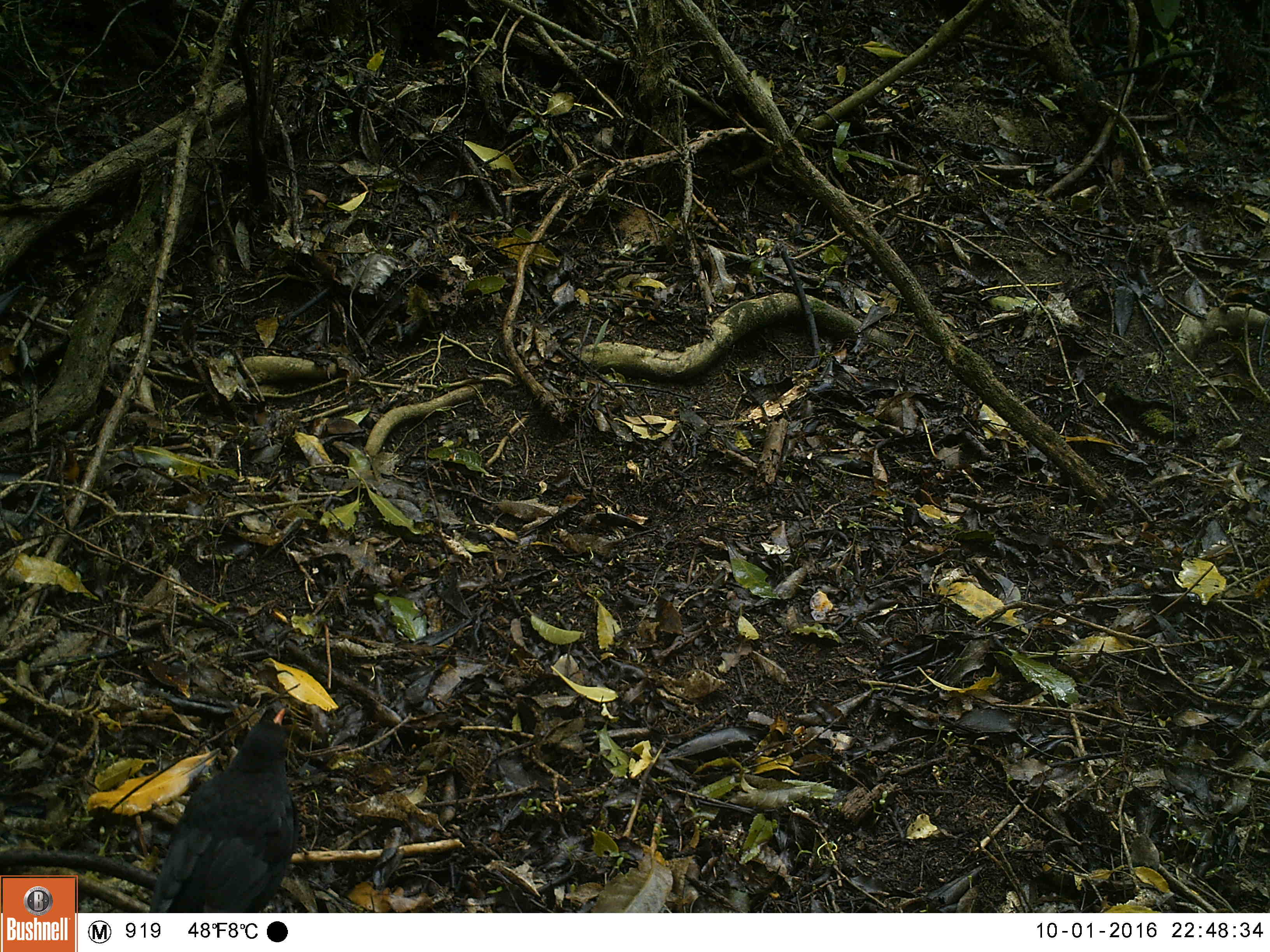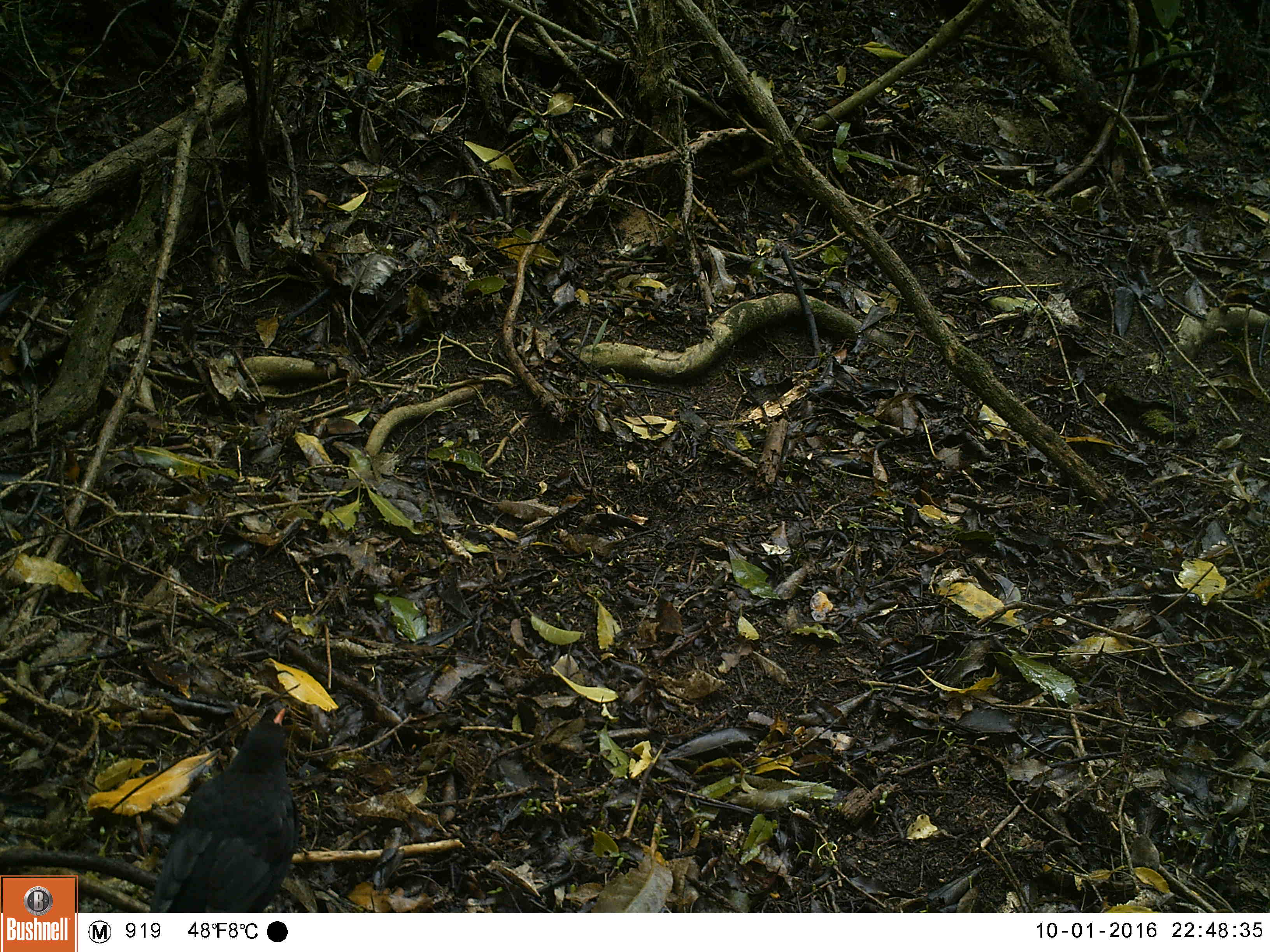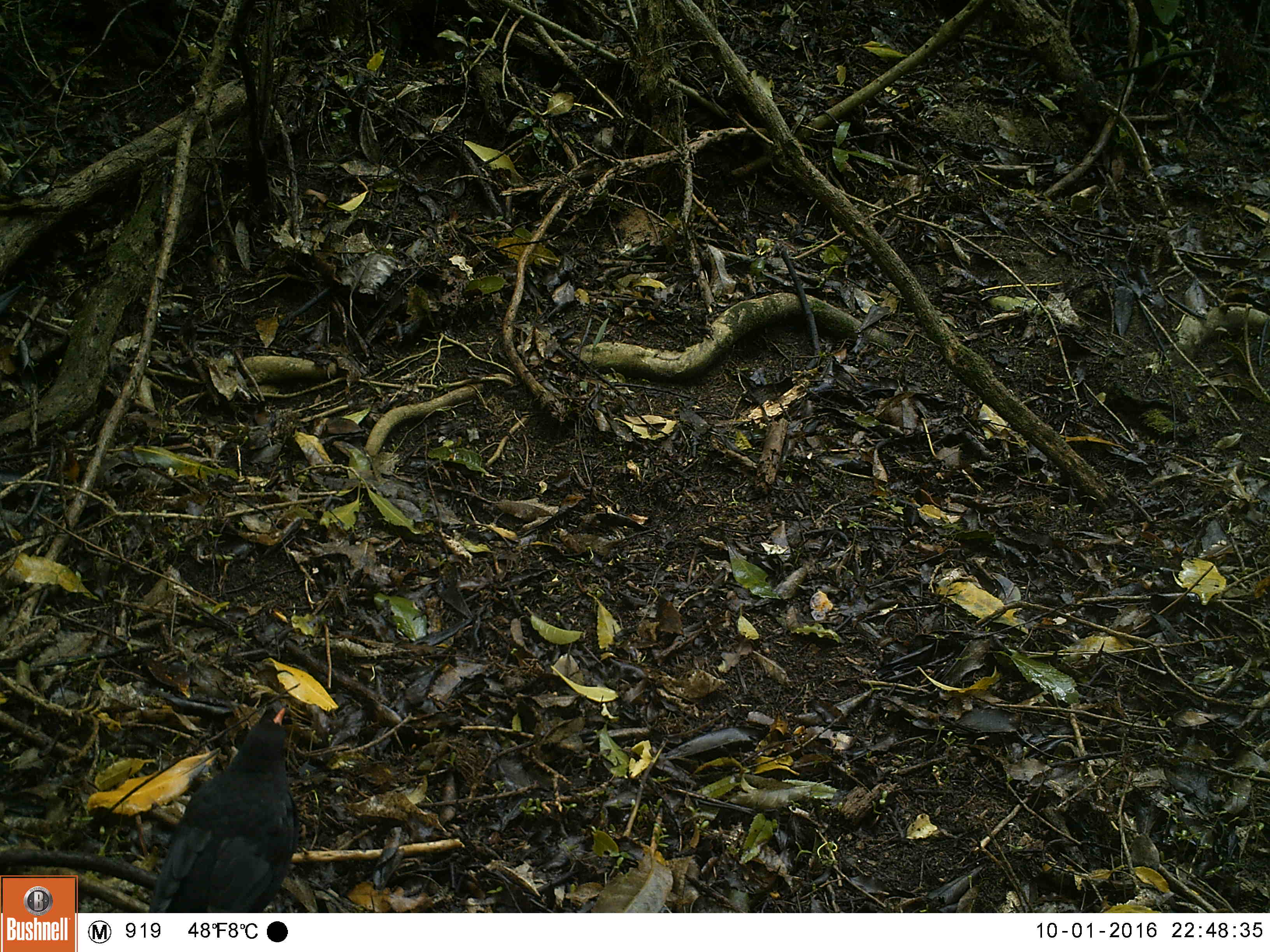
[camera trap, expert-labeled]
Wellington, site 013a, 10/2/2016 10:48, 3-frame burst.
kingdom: Animalia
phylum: Chordata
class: Aves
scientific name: Aves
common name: bird